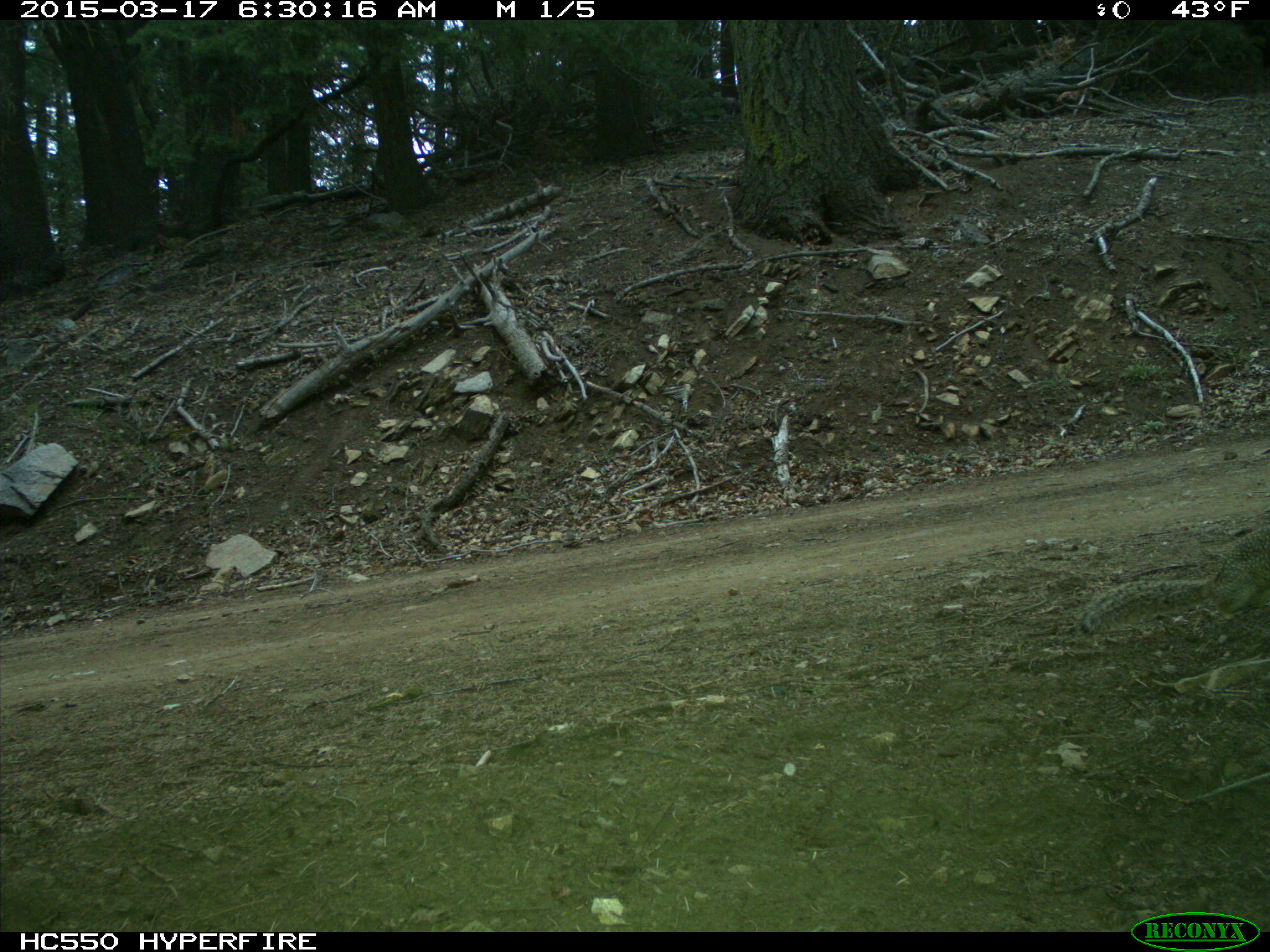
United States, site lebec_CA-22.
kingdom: Animalia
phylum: Chordata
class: Mammalia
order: Rodentia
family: Sciuridae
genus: Otospermophilus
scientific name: Otospermophilus beecheyi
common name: california ground squirrel